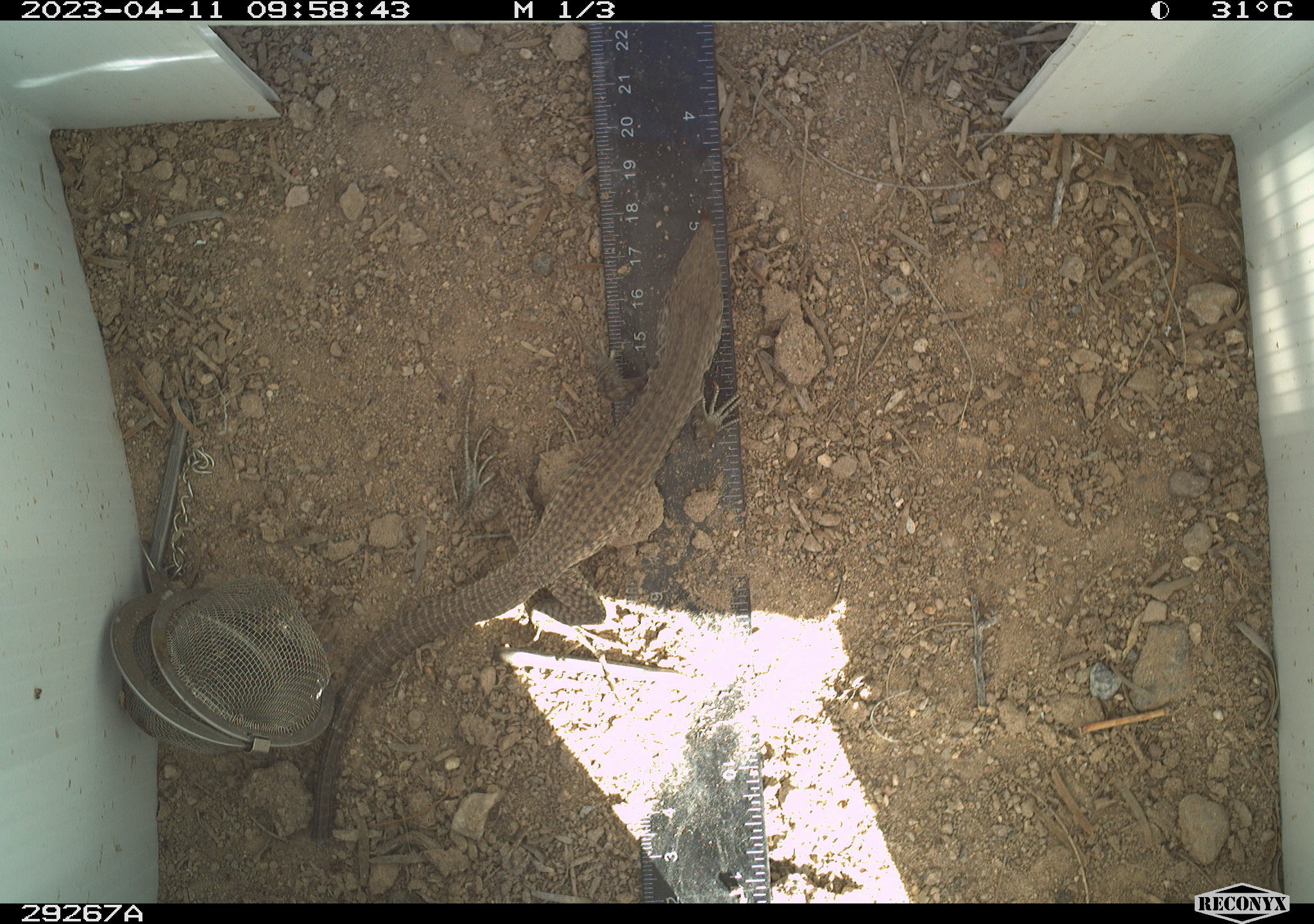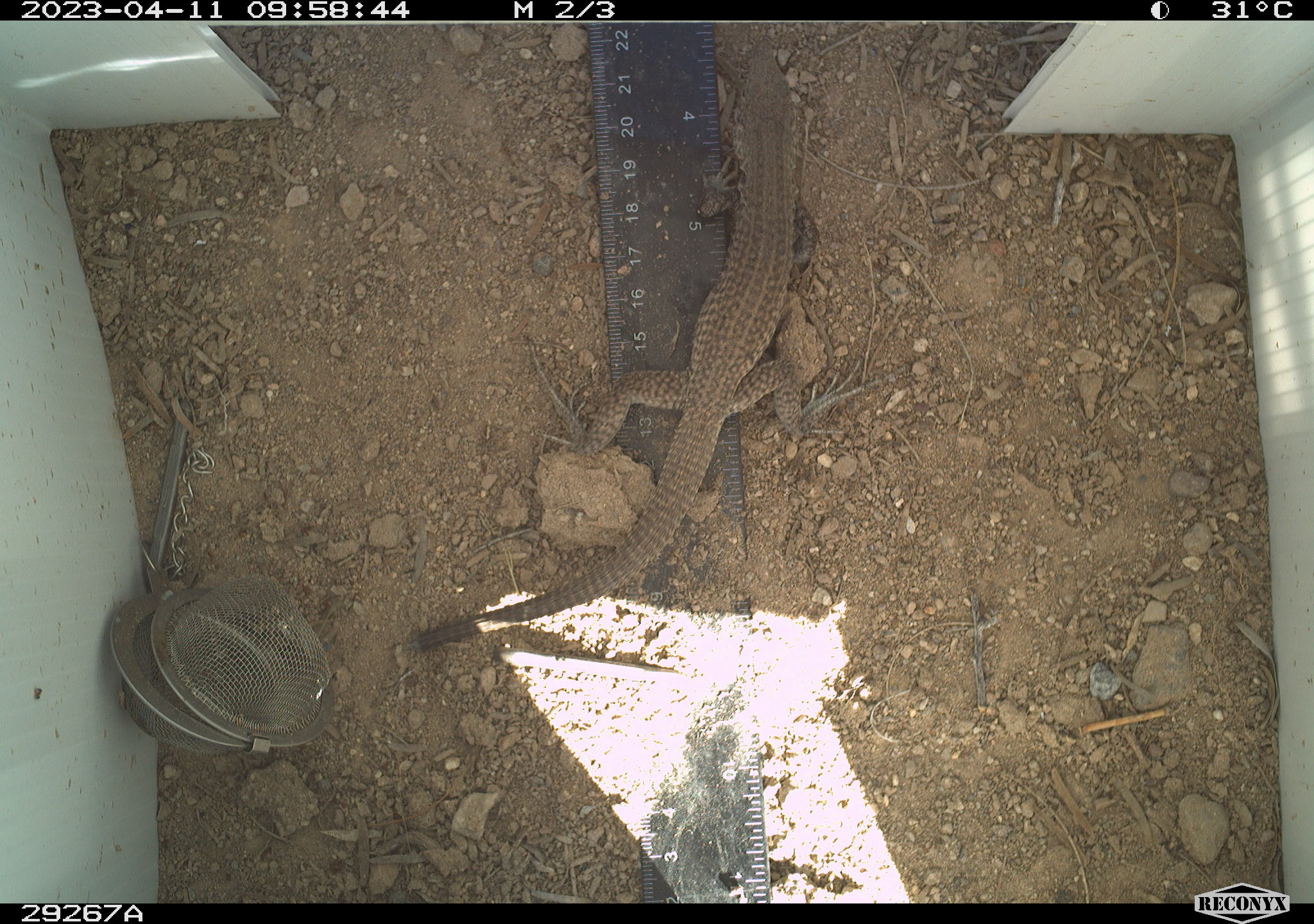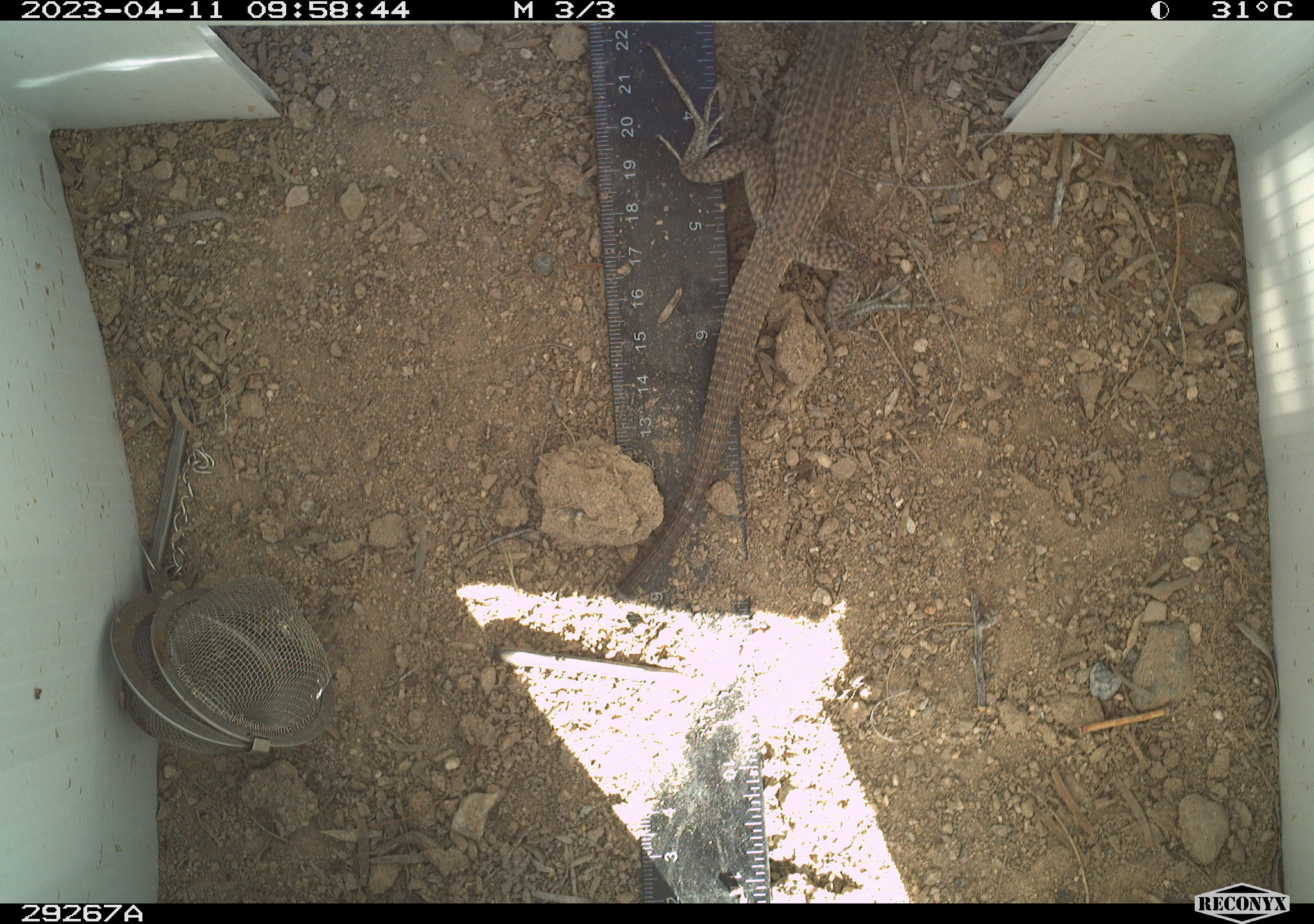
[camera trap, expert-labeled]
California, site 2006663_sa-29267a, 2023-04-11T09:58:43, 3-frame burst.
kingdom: Animalia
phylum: Chordata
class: Reptilia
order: Squamata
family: Teiidae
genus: Aspidoscelis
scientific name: Aspidoscelis tigris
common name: western whiptail